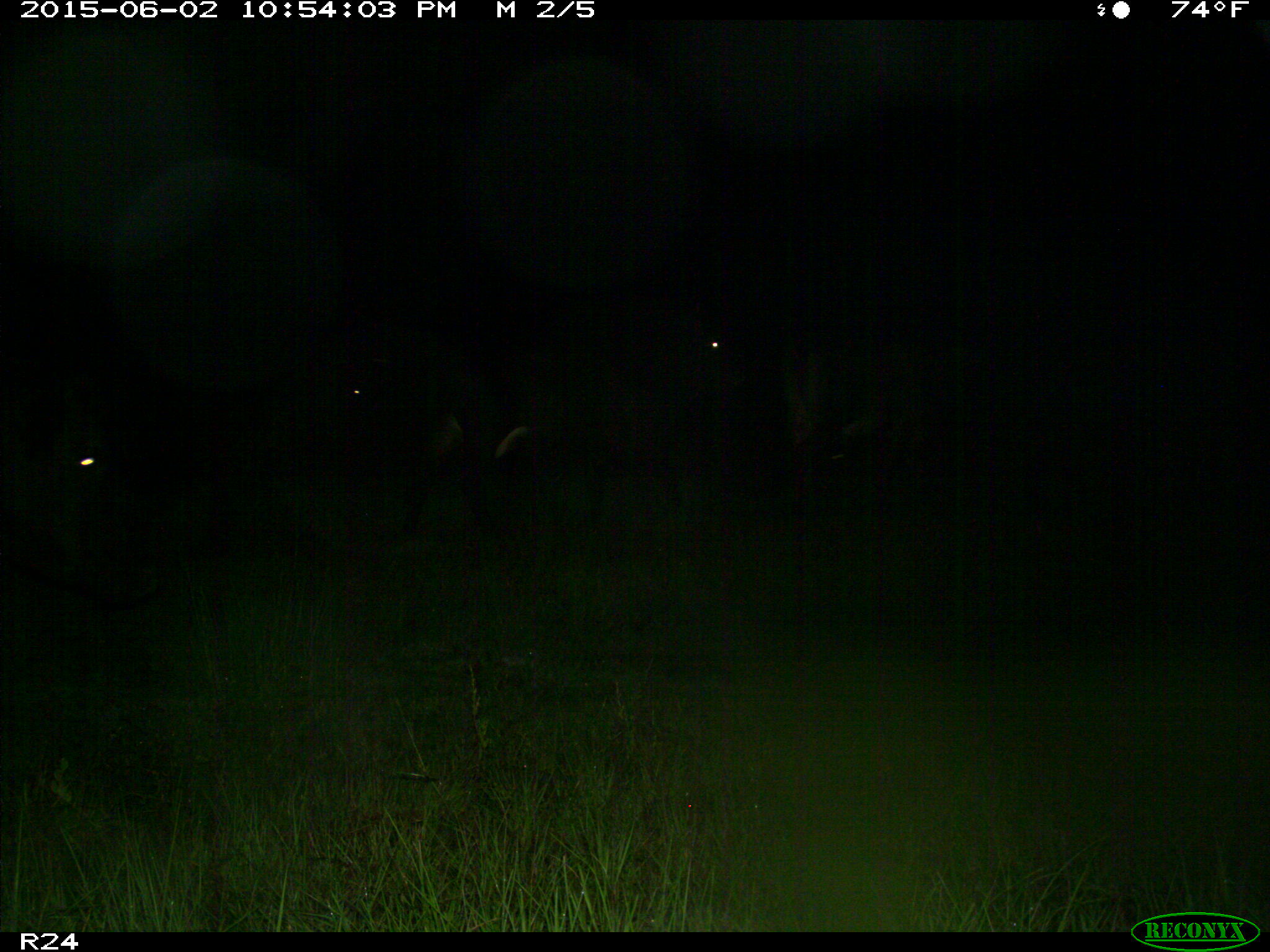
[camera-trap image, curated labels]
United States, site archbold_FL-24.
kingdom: Animalia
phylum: Chordata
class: Mammalia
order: Artiodactyla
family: Bovidae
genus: Bos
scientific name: Bos taurus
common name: domestic cow